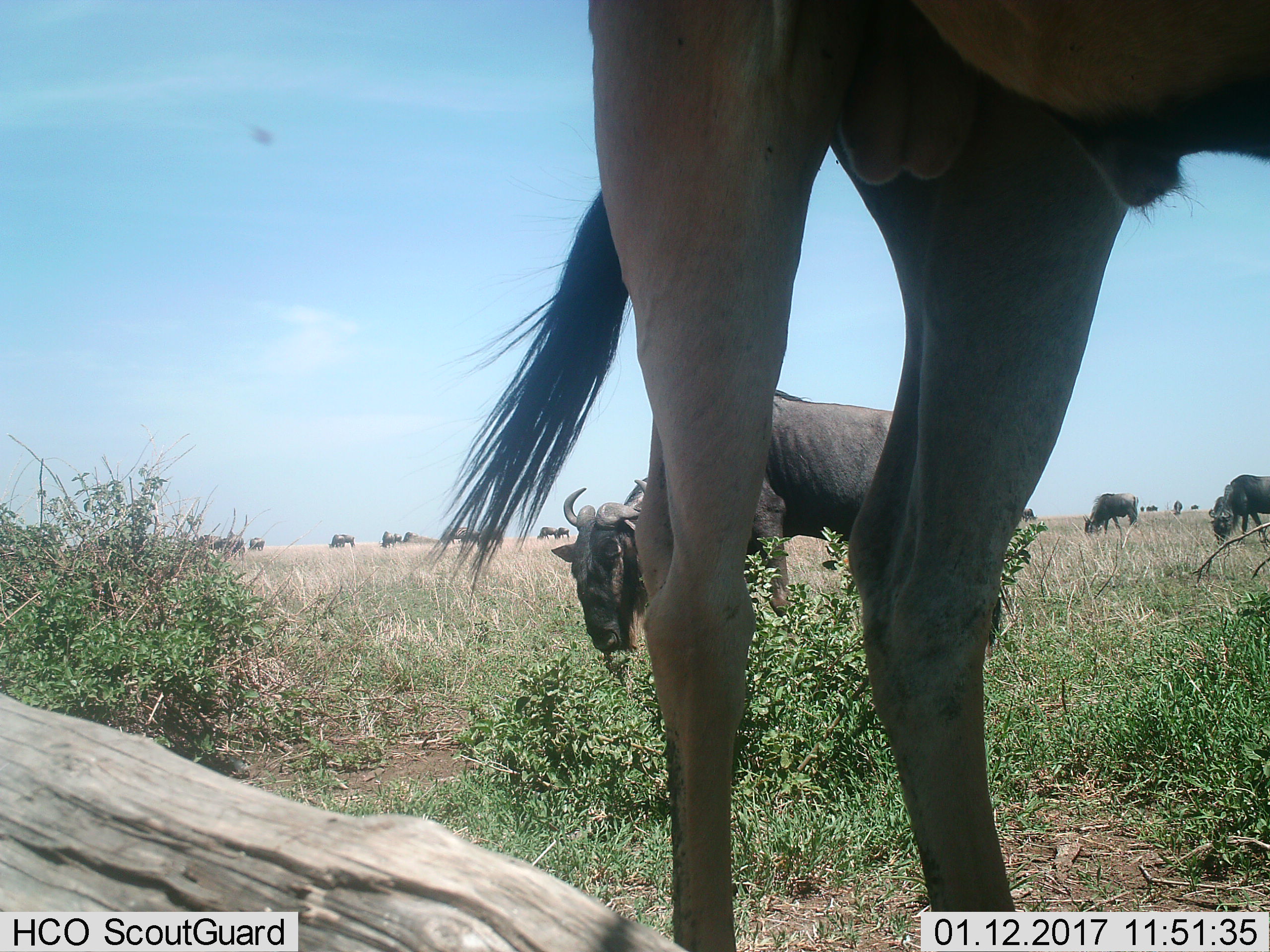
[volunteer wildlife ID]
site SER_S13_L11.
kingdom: Animalia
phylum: Chordata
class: Mammalia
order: Artiodactyla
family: Bovidae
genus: Connochaetes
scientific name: Connochaetes taurinus taurinus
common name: blue wildebeest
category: wildebeestblue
Wildebeestblue (blue wildebeest) (Connochaetes taurinus taurinus), count 11-50. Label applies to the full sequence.